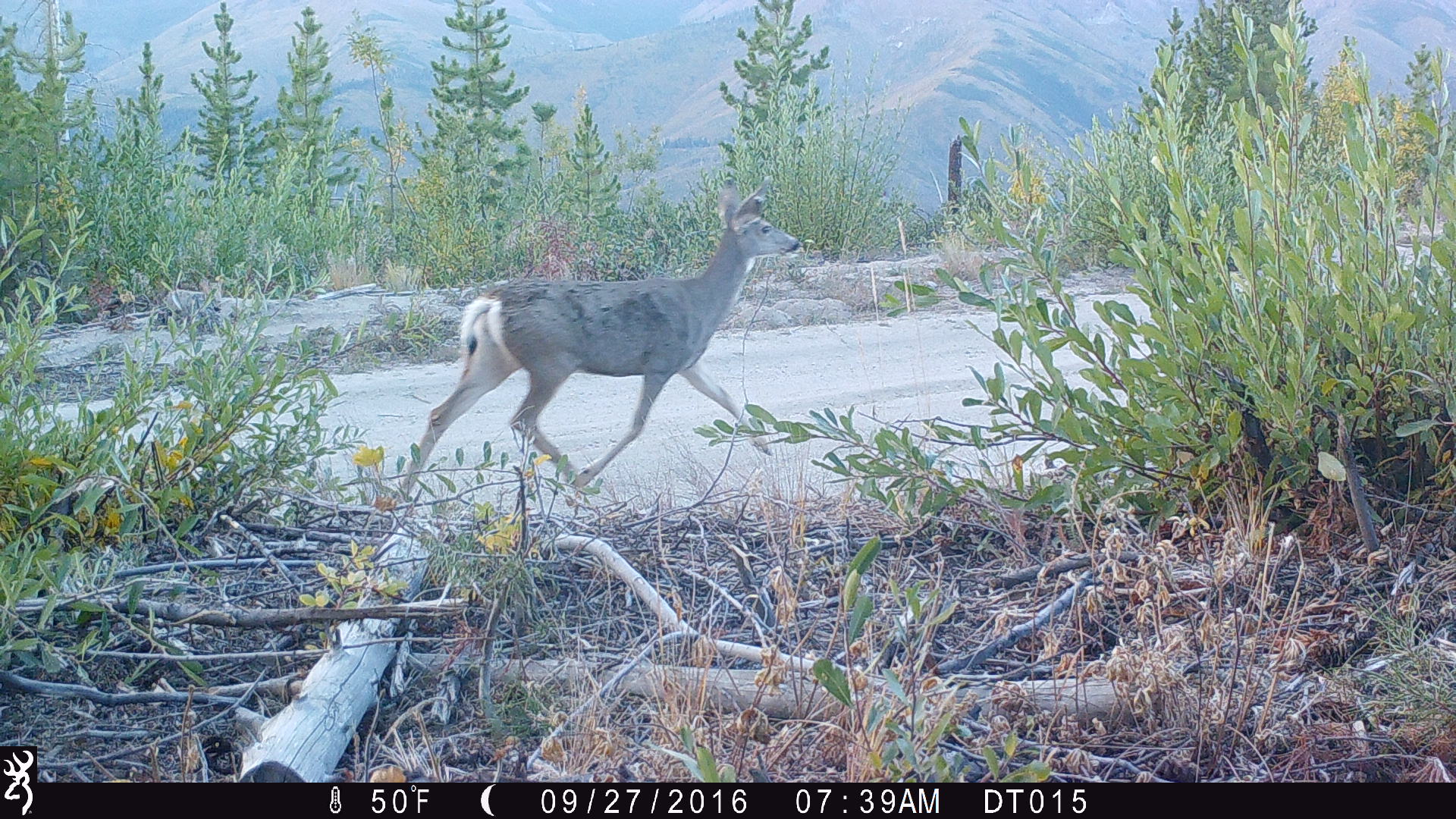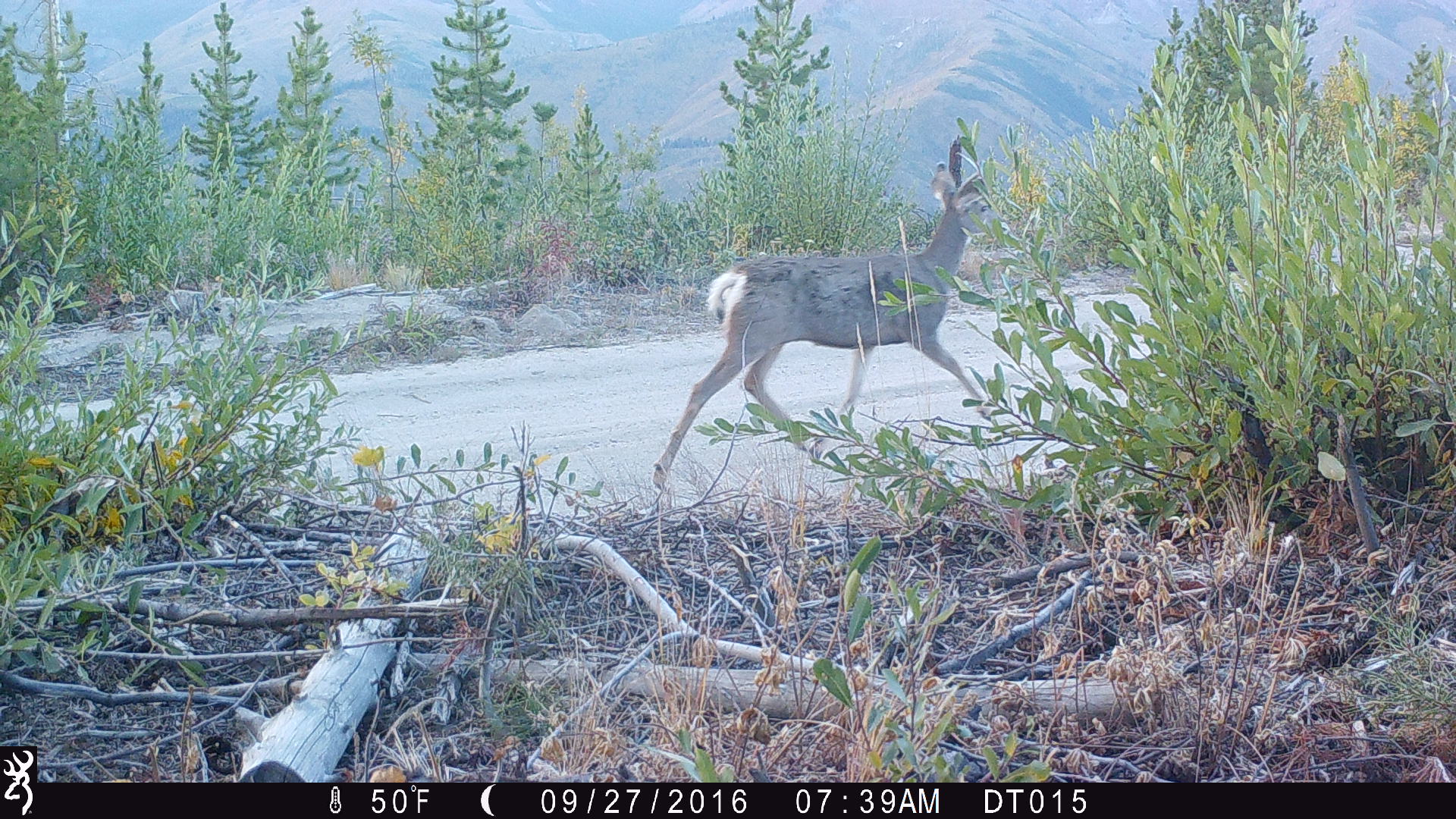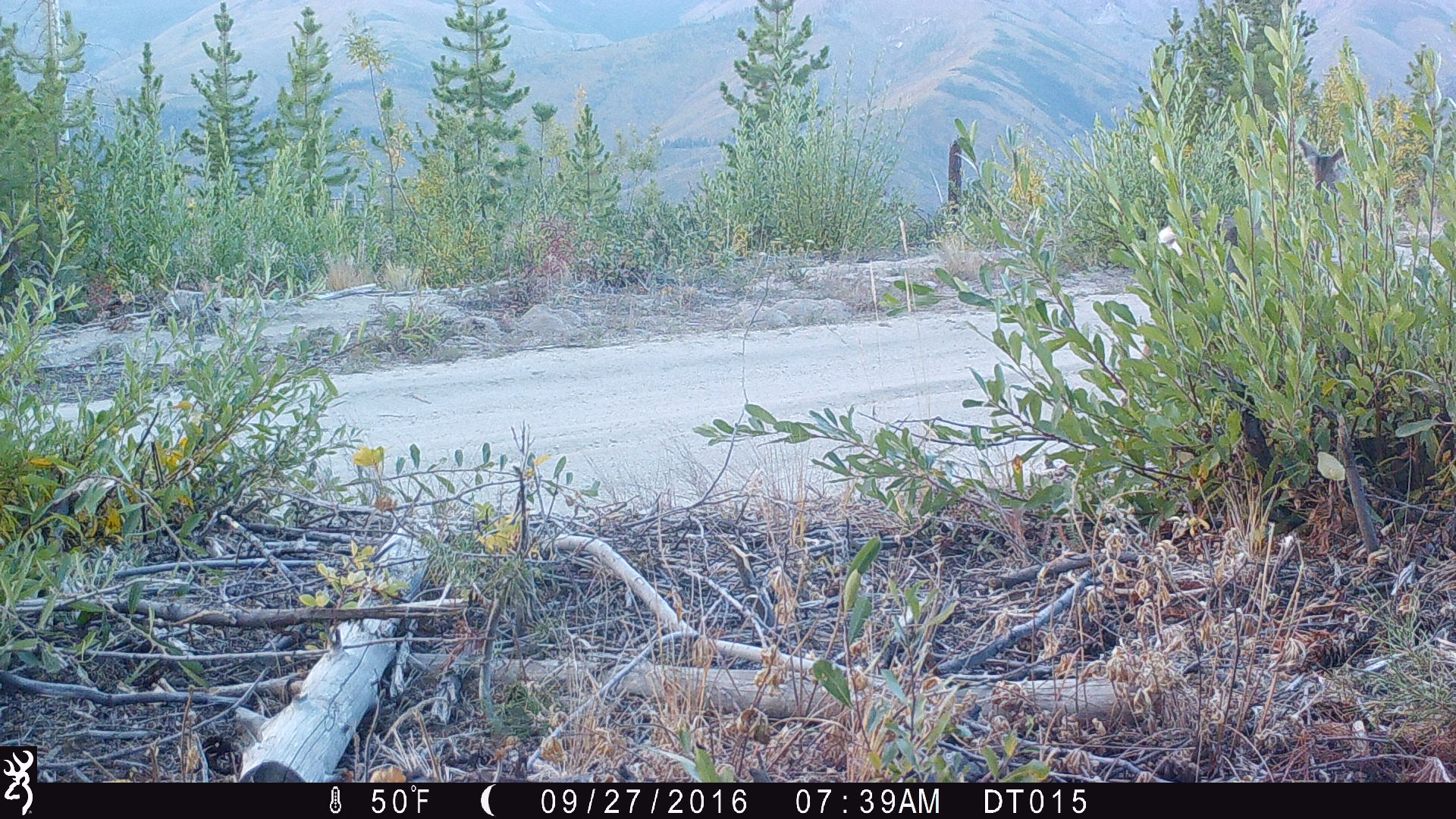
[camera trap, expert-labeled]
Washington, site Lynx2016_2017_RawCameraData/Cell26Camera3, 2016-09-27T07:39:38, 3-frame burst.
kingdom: Animalia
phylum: Chordata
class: Mammalia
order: Artiodactyla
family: Cervidae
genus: Odocoileus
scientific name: Odocoileus hemionus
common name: mule deer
Odocoileus hemionus (mule deer). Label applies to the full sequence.